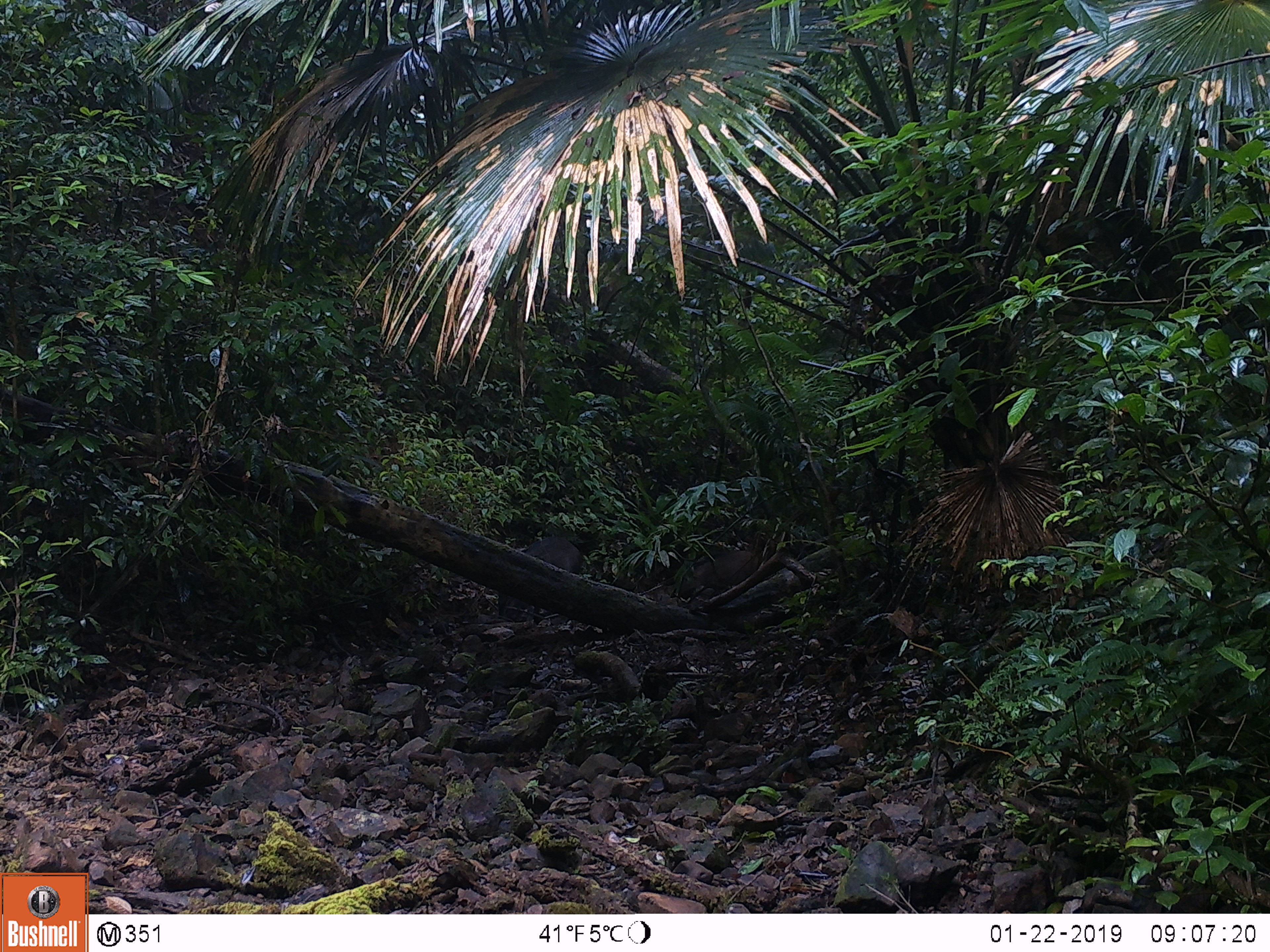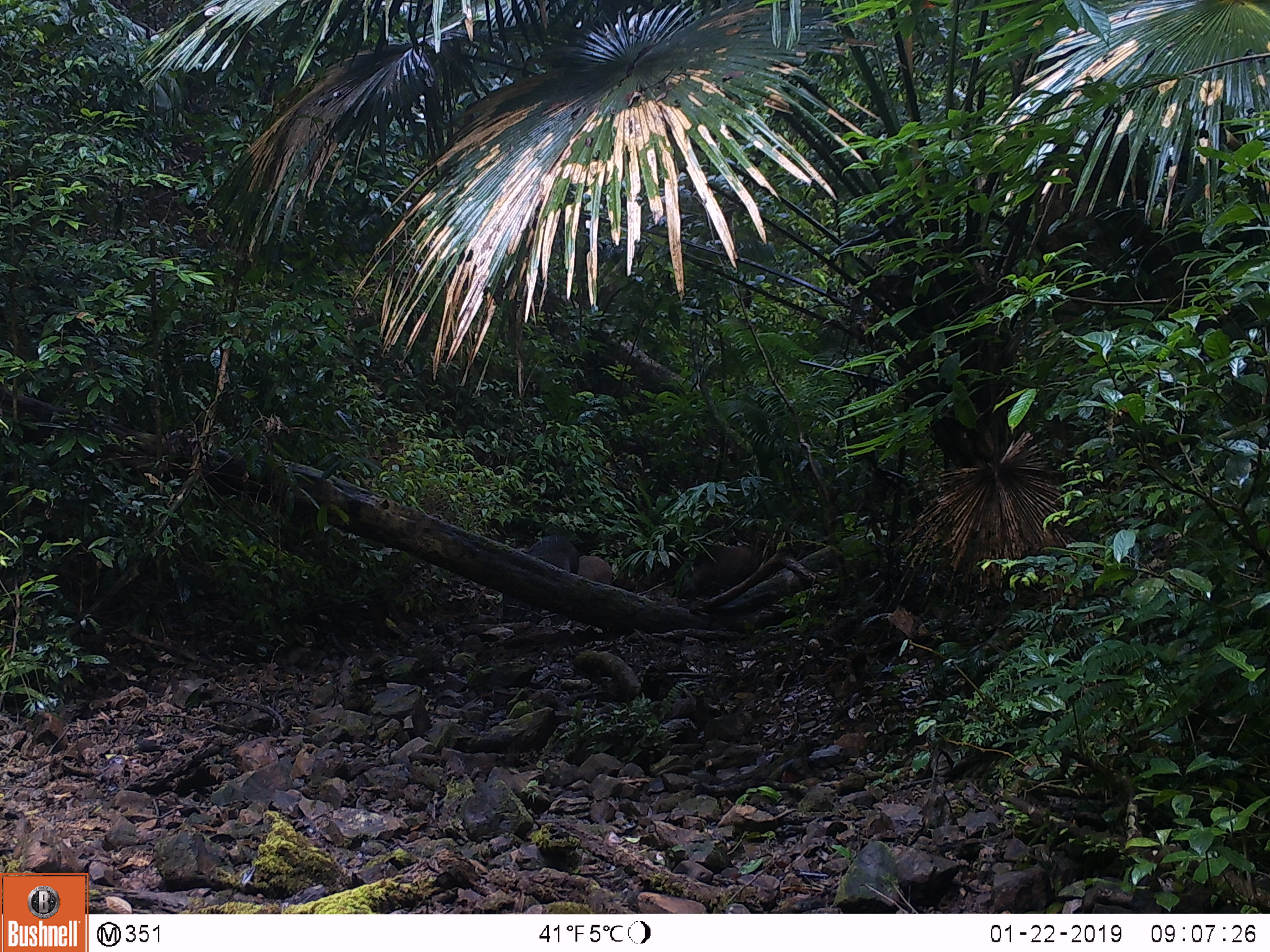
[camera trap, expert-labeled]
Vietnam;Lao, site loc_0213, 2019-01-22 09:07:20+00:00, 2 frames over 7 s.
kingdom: Animalia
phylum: Chordata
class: Mammalia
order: Artiodactyla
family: Suidae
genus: Sus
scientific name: Sus scrofa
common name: eurasian wild pig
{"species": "eurasian wild pig (Sus scrofa)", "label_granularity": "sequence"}